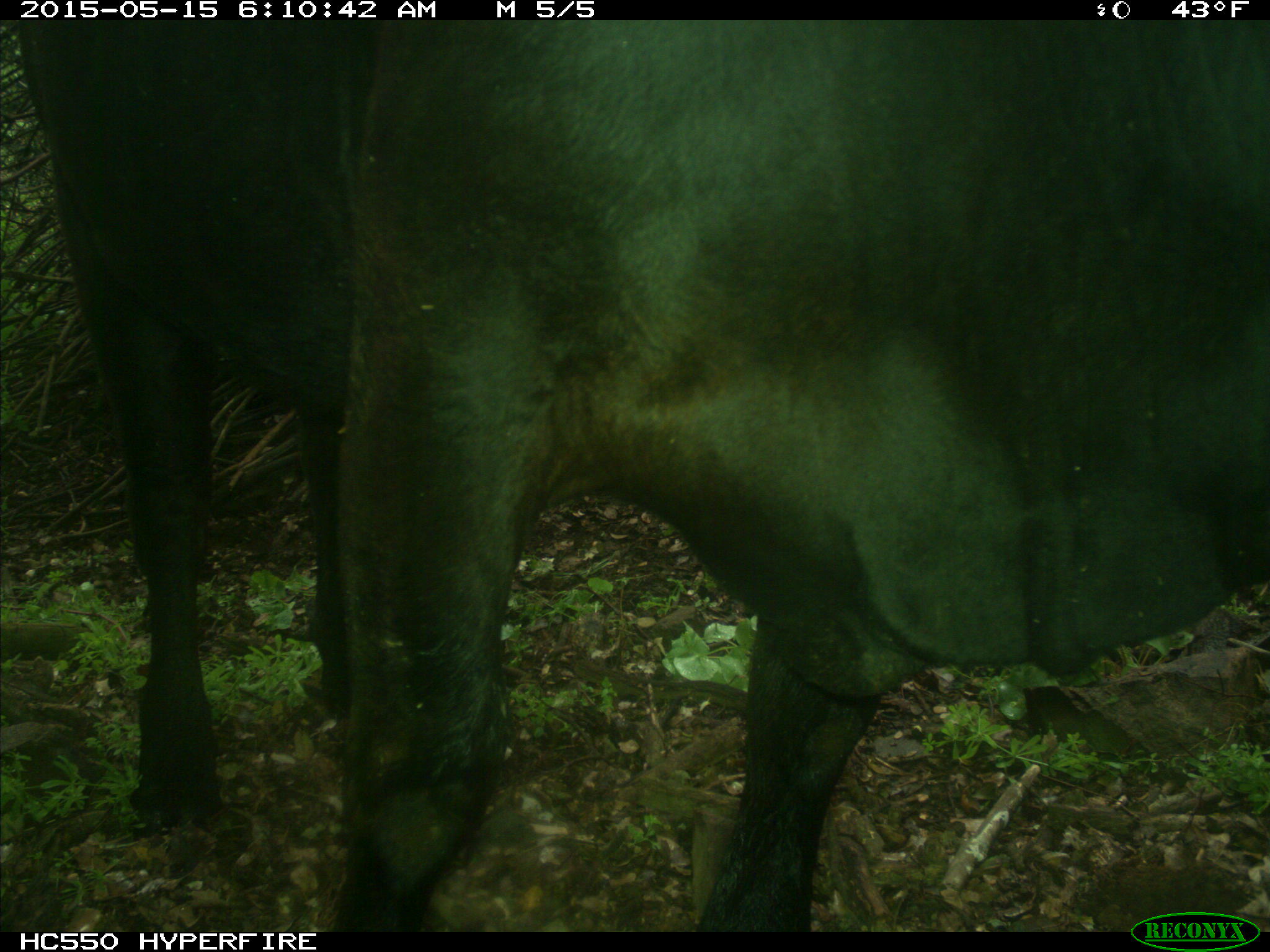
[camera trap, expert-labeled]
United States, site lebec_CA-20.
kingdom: Animalia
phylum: Chordata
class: Mammalia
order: Artiodactyla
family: Bovidae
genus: Bos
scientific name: Bos taurus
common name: domestic cow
Bos taurus (domestic cow).